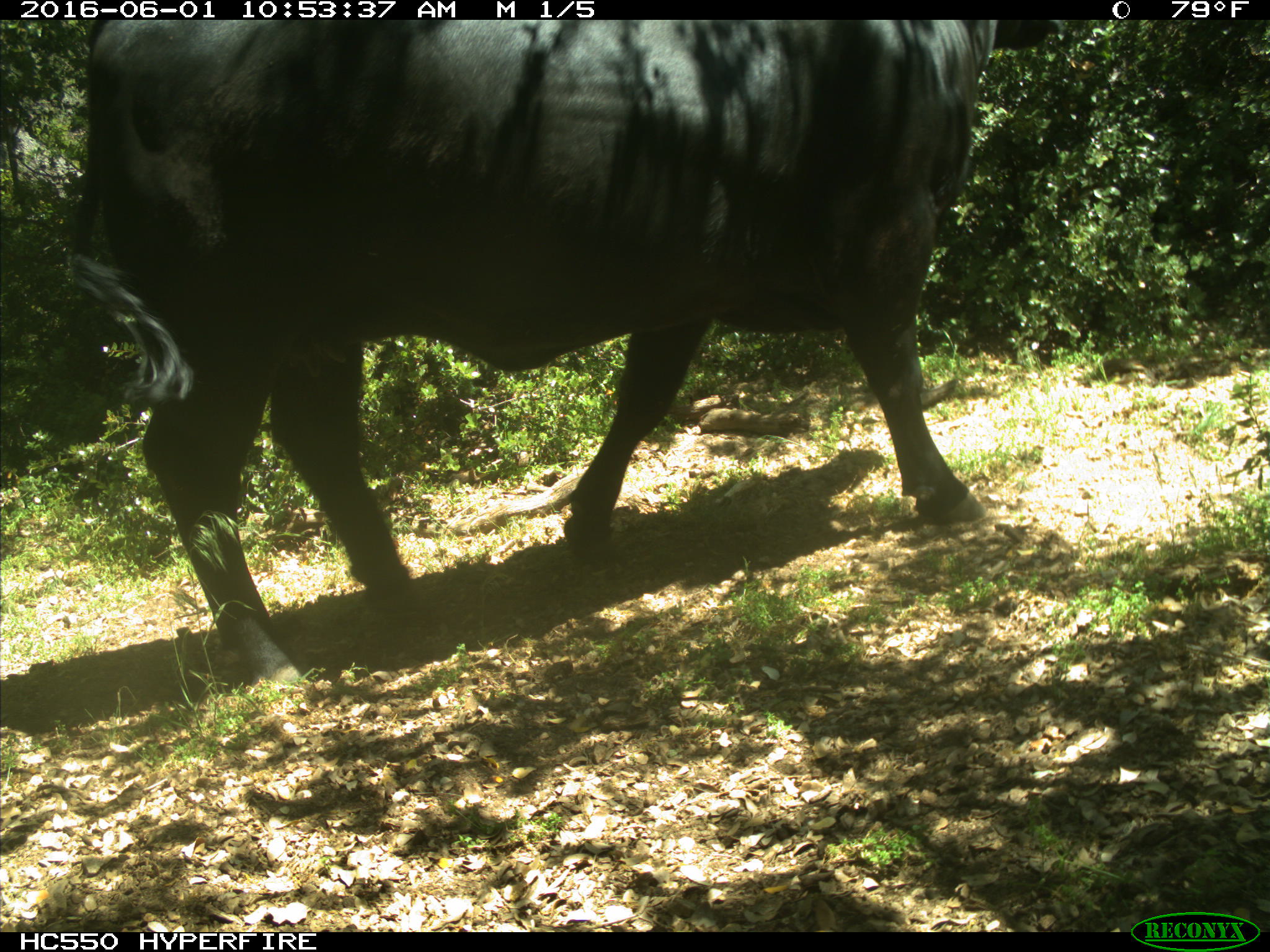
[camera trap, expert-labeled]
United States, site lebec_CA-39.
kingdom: Animalia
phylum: Chordata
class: Mammalia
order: Artiodactyla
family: Bovidae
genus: Bos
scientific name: Bos taurus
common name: domestic cow